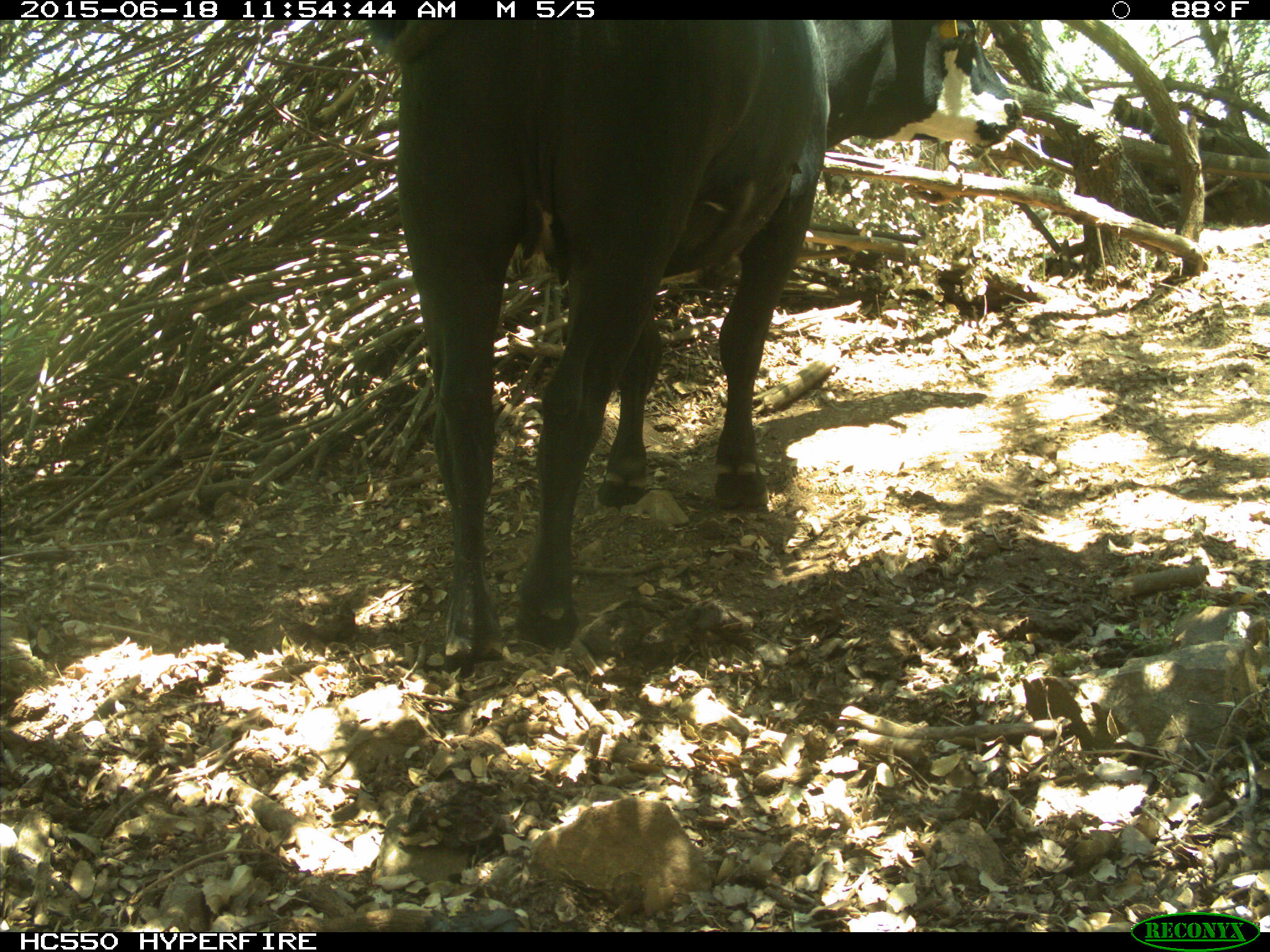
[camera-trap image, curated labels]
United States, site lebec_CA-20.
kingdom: Animalia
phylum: Chordata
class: Mammalia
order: Artiodactyla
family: Bovidae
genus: Bos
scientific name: Bos taurus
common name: domestic cow